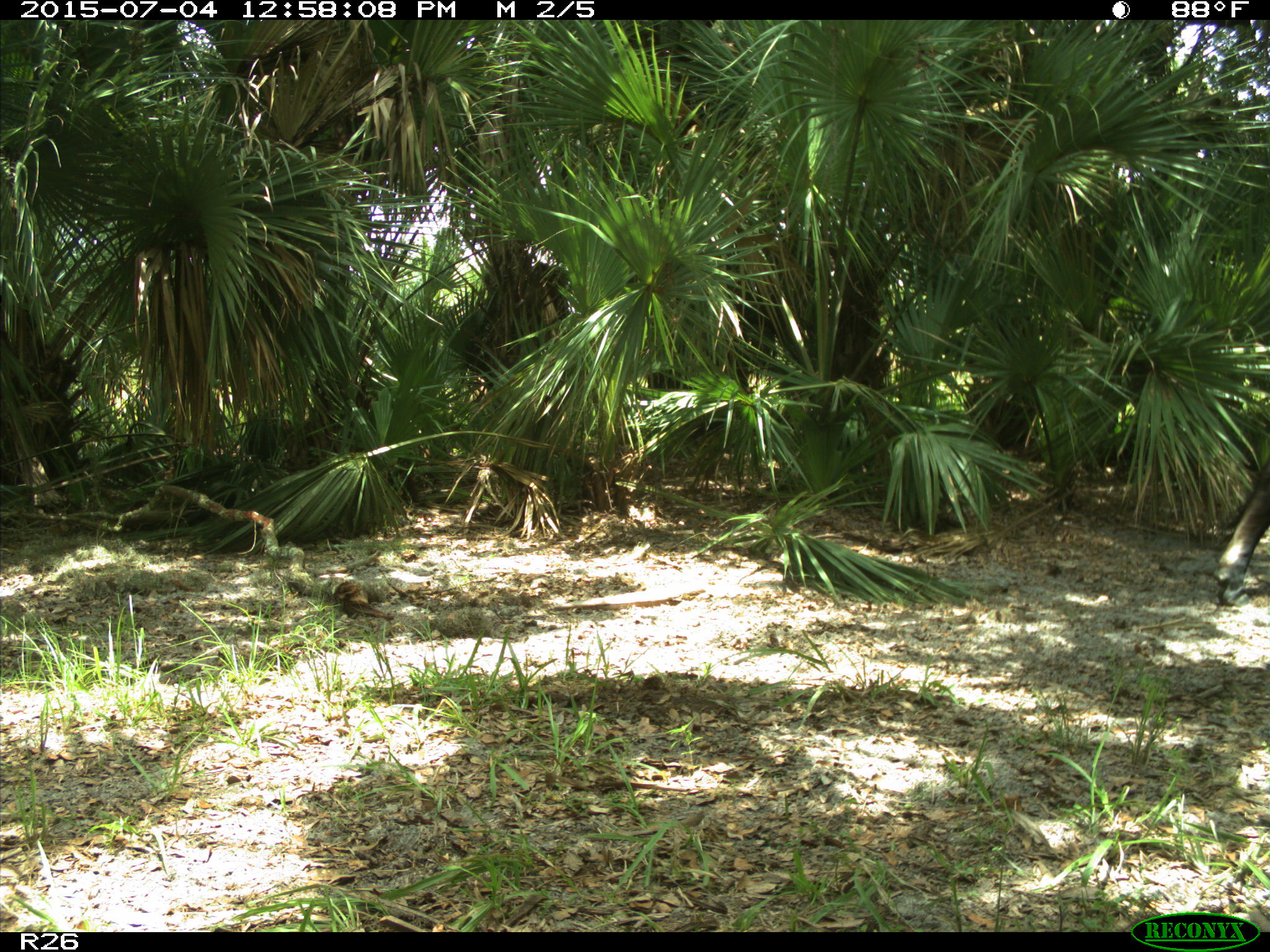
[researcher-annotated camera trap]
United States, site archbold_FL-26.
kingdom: Animalia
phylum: Chordata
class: Mammalia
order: Artiodactyla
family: Bovidae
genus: Bos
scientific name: Bos taurus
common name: domestic cow